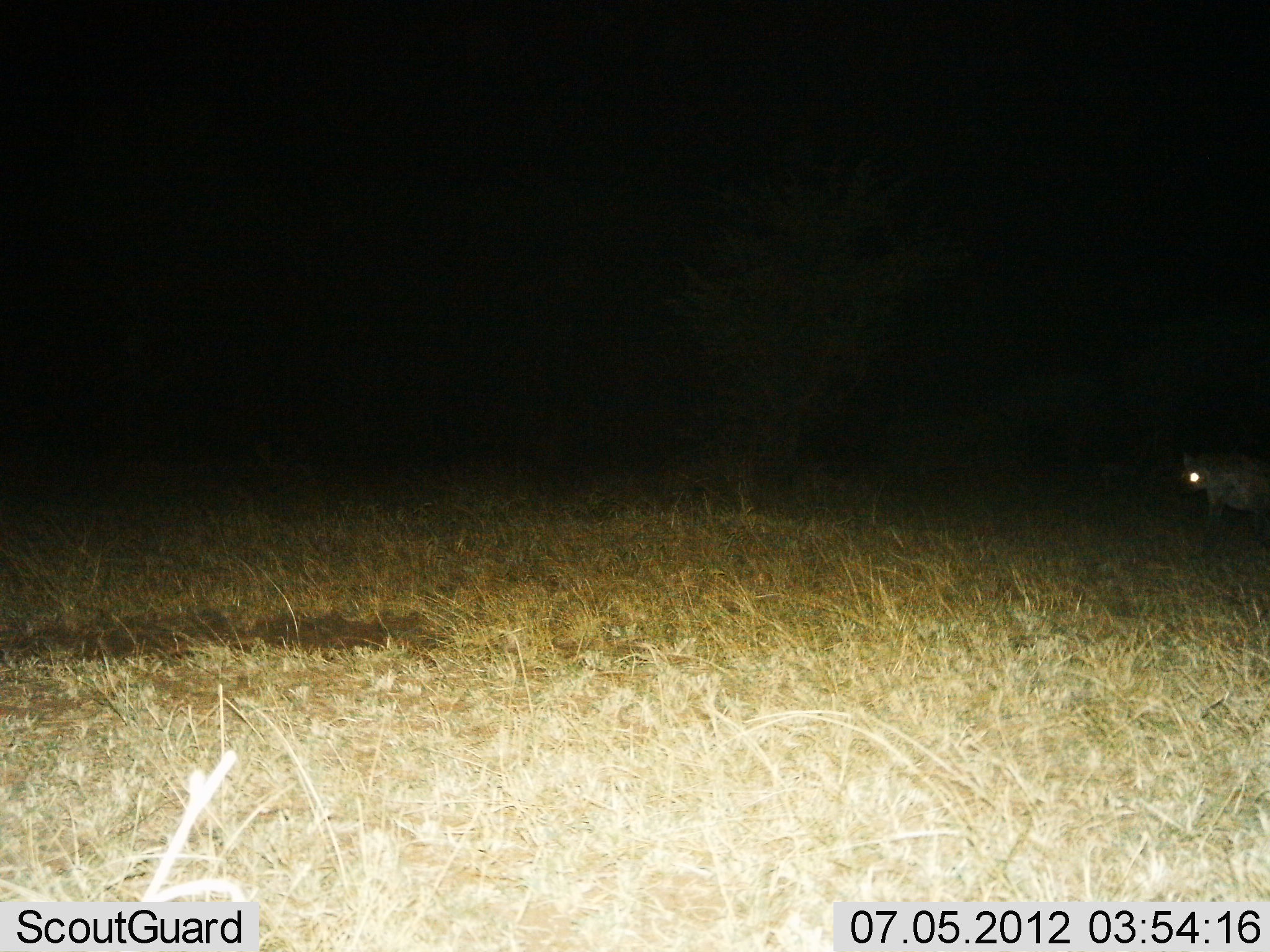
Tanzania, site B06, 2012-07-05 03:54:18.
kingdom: Animalia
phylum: Chordata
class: Mammalia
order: Carnivora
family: Hyaenidae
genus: Crocuta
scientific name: Crocuta crocuta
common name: spotted hyena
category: hyenaspotted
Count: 1.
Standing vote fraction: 70%.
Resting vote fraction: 0%.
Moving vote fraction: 30%.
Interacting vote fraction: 0%.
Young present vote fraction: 0%.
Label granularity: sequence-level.